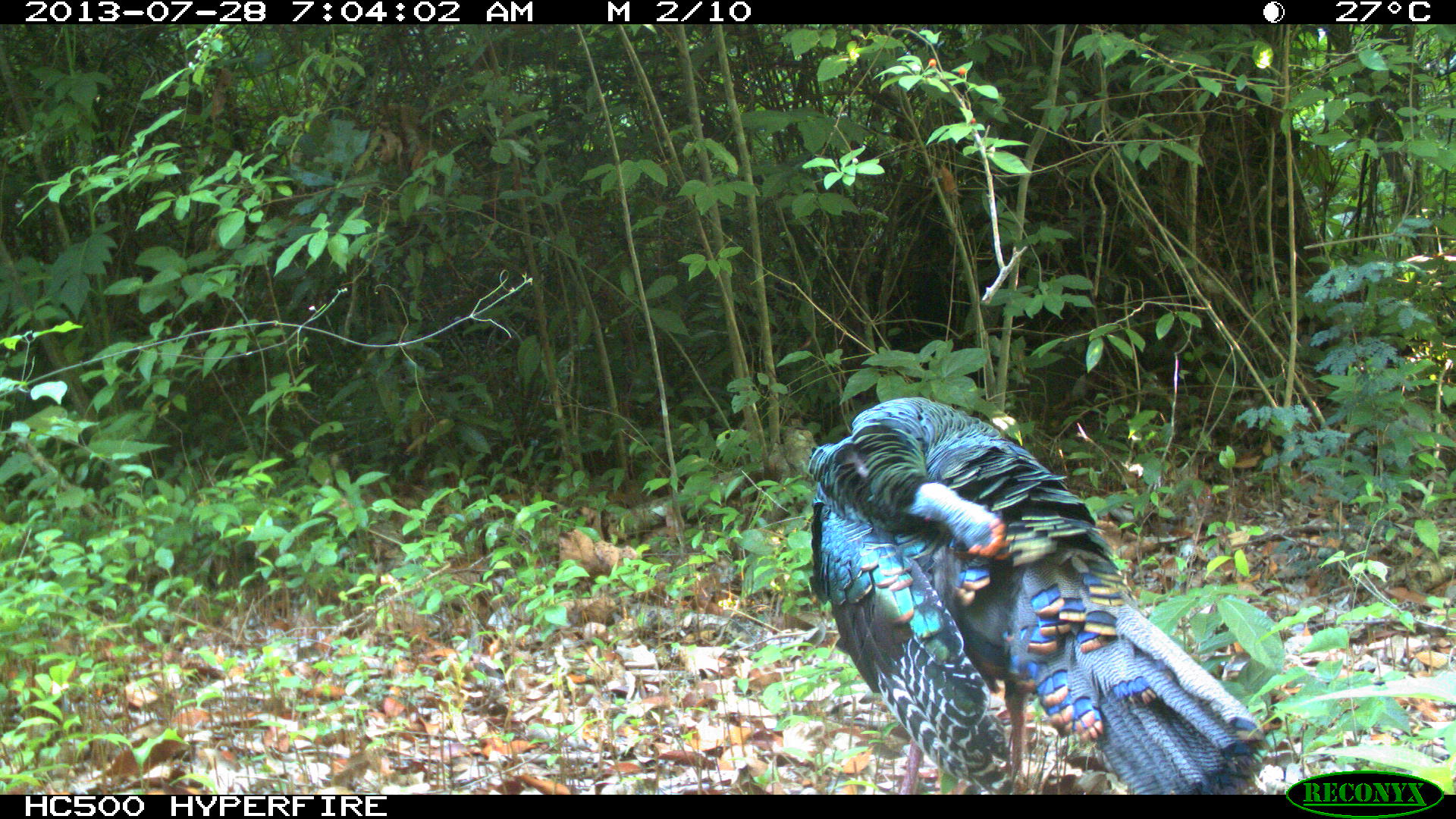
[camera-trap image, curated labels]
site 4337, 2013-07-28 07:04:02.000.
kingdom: Animalia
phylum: Chordata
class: Aves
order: Galliformes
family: Phasianidae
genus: Meleagris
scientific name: Meleagris ocellata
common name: ocellated turkey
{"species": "Meleagris ocellata (ocellated turkey)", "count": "1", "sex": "male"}